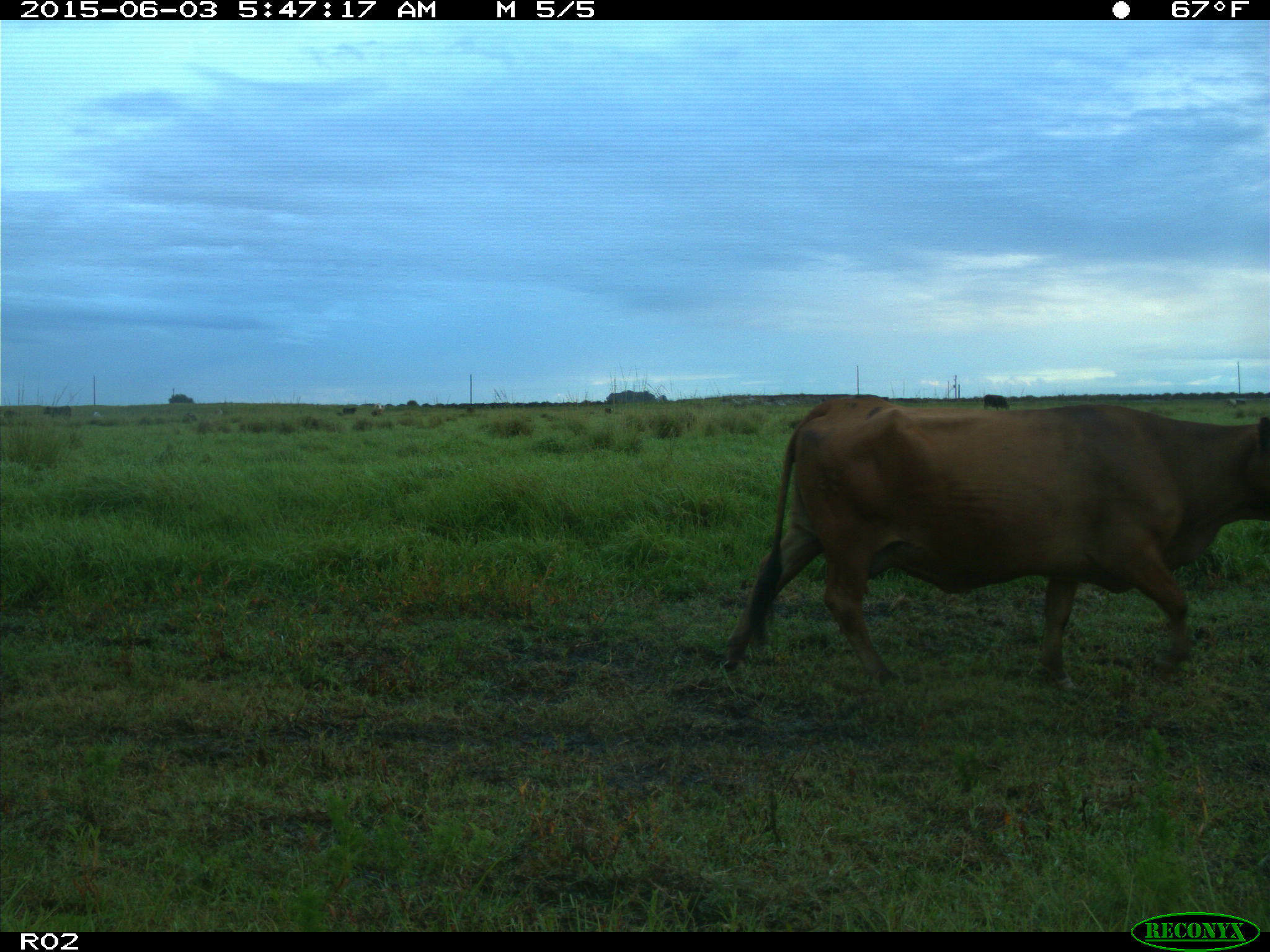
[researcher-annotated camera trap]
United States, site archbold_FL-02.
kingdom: Animalia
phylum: Chordata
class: Mammalia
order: Artiodactyla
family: Bovidae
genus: Bos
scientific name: Bos taurus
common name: domestic cow